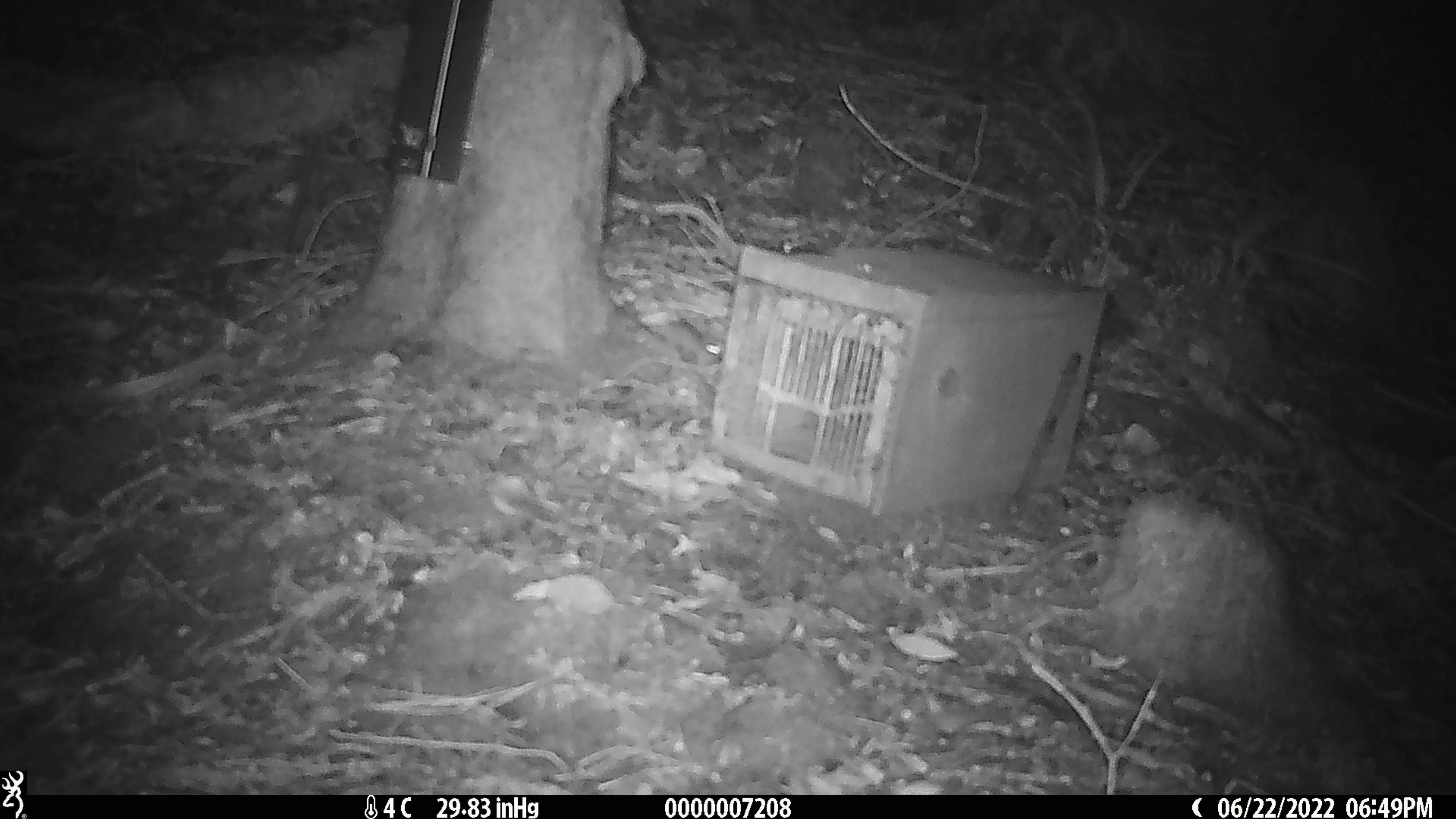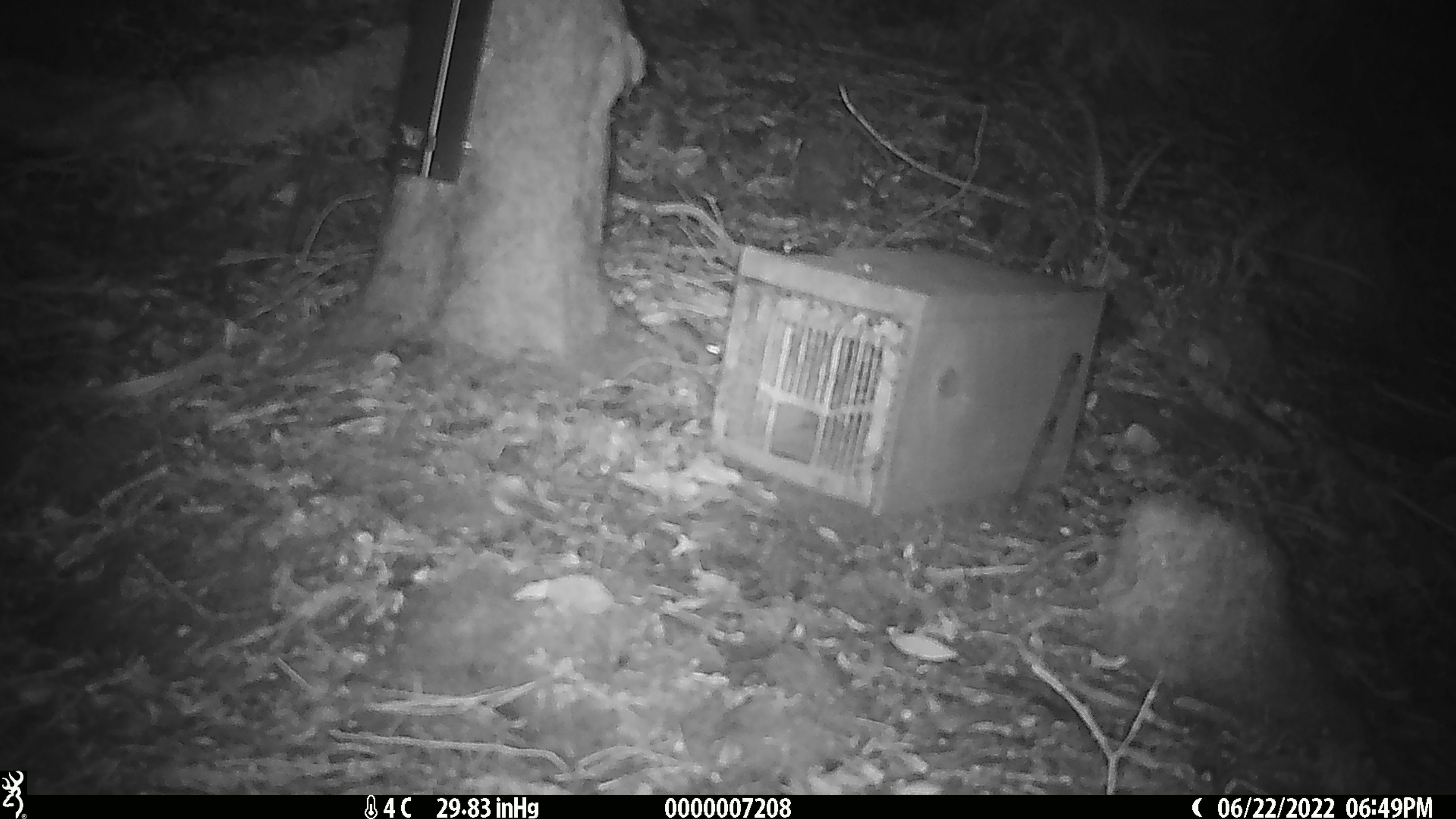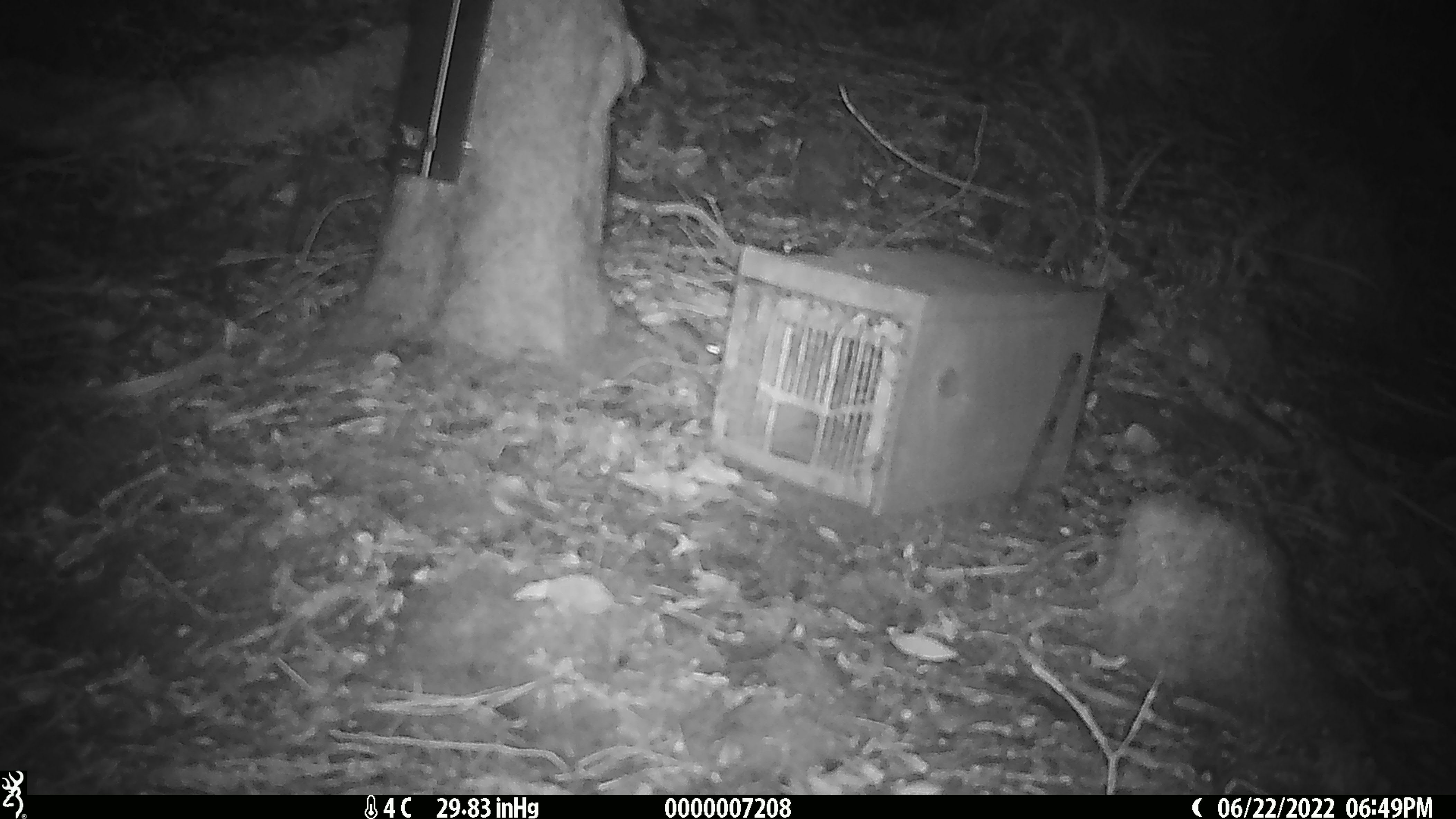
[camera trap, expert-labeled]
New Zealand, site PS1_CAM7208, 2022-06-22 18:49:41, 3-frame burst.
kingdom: Animalia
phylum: Chordata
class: Mammalia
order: Rodentia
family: Muridae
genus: Mus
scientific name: Mus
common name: mouse